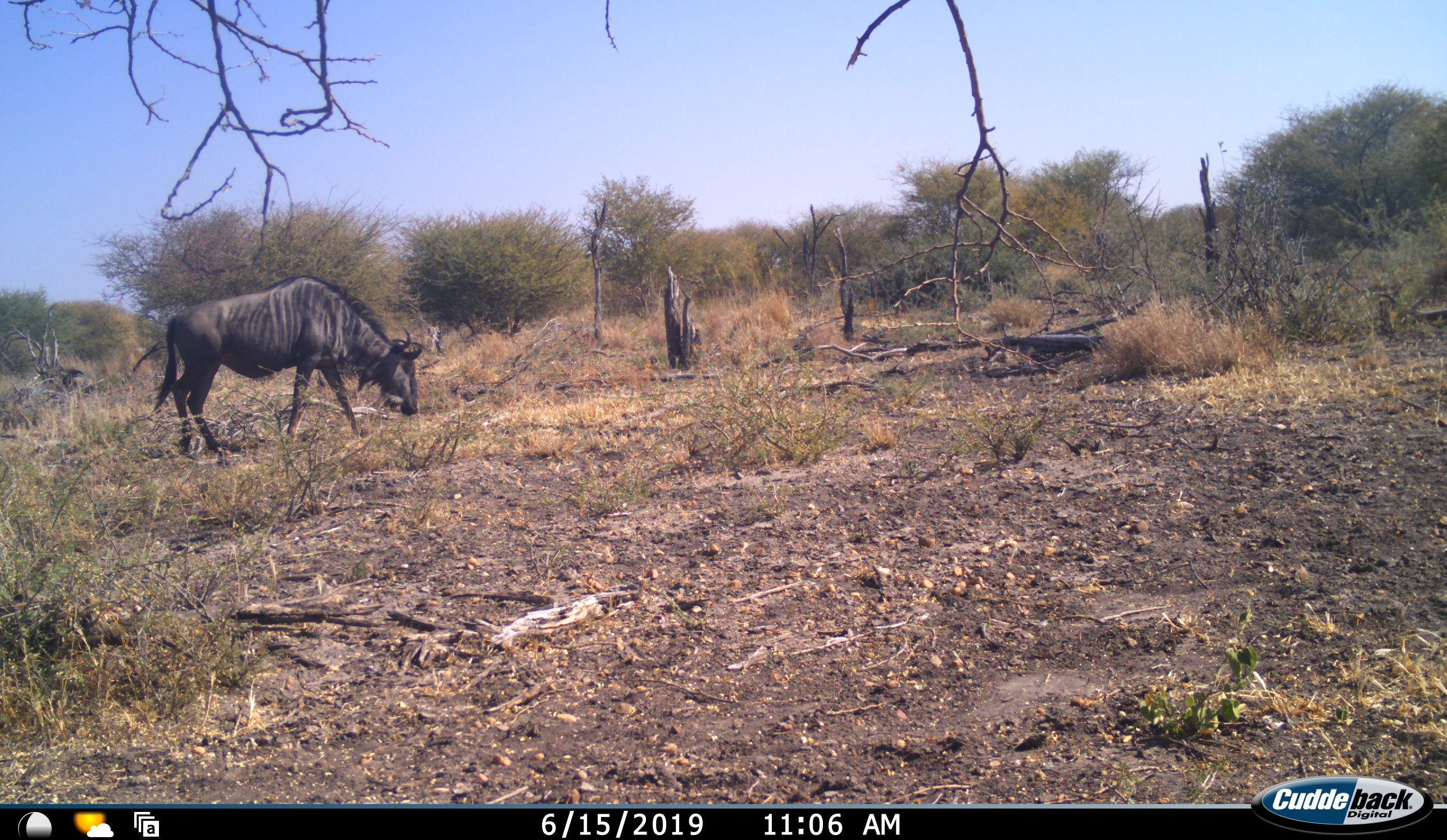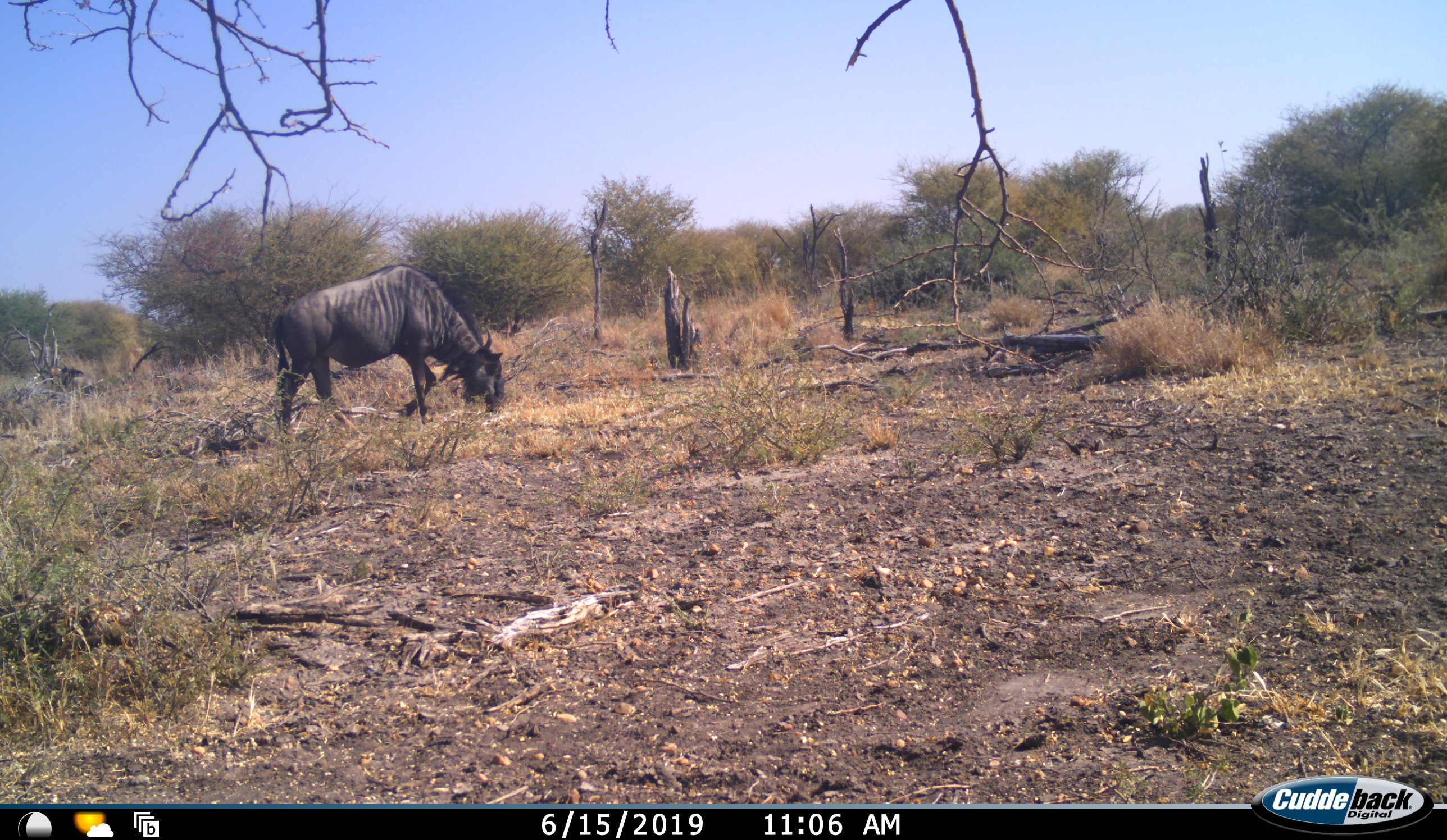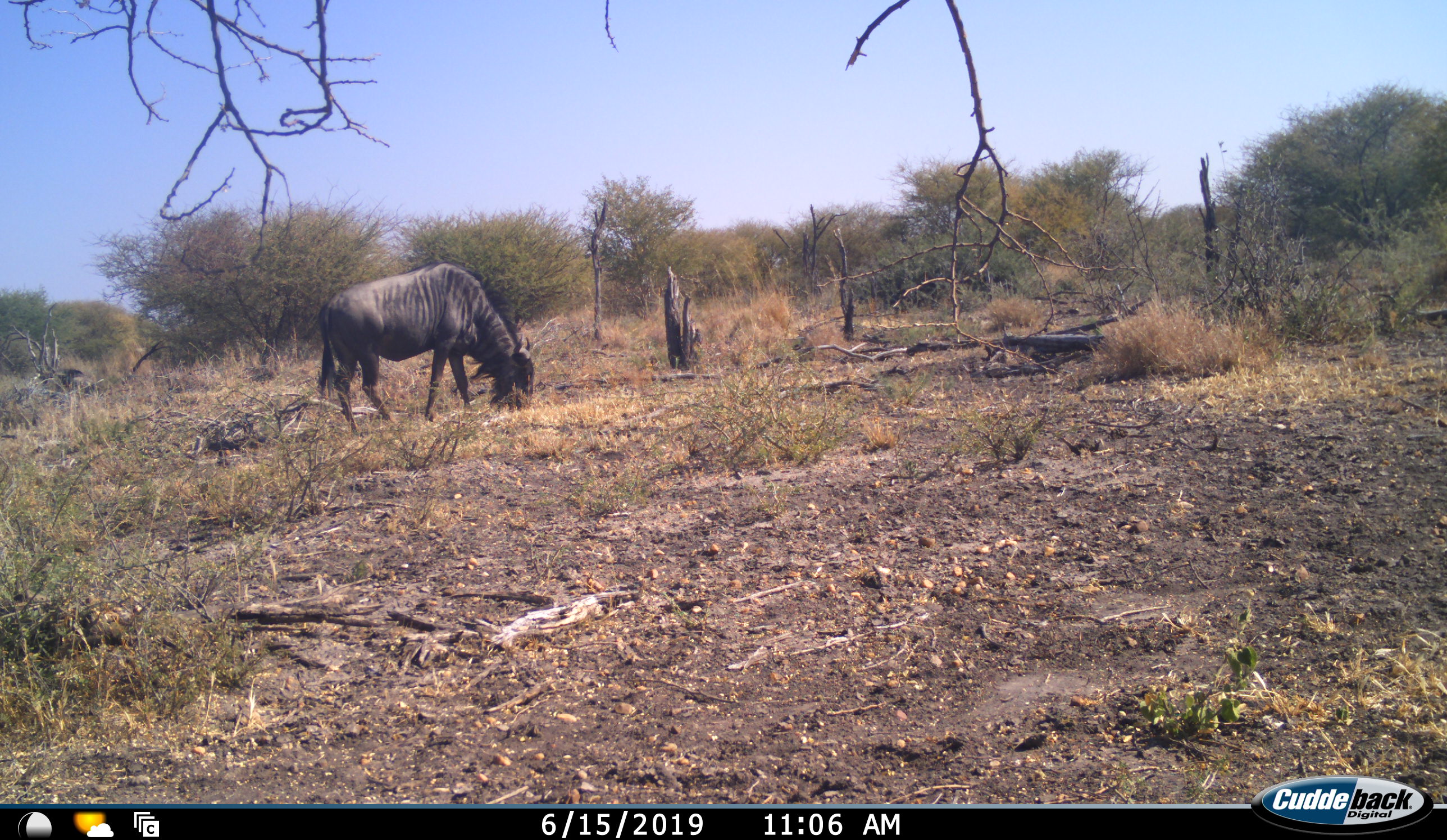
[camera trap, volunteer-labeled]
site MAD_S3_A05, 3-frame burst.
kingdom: Animalia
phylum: Chordata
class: Mammalia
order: Artiodactyla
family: Bovidae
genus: Connochaetes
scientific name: Connochaetes taurinus taurinus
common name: blue wildebeest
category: wildebeestblue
Wildebeestblue (blue wildebeest) (Connochaetes taurinus taurinus), count 1. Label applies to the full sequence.